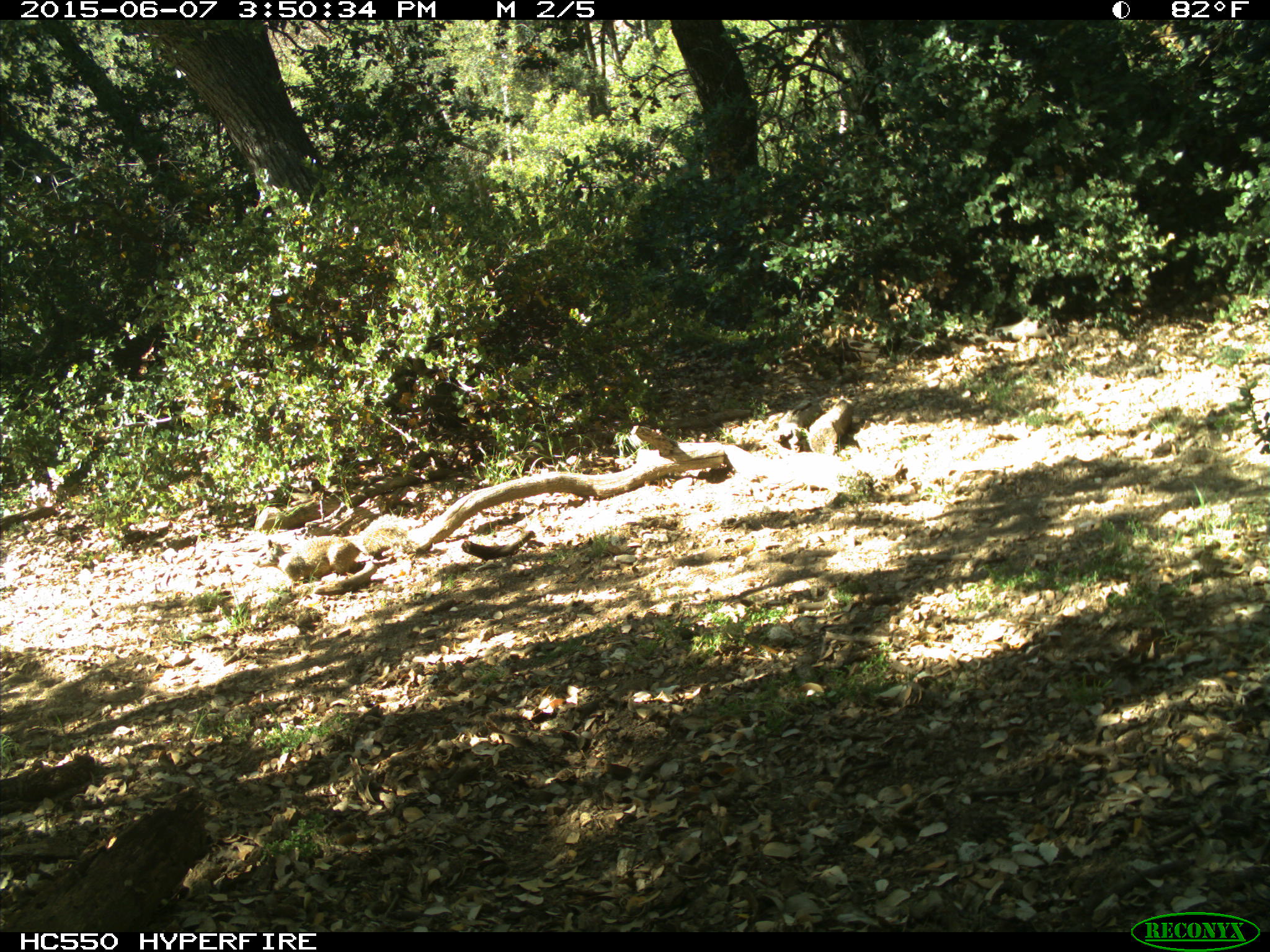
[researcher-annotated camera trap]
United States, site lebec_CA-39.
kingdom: Animalia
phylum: Chordata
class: Mammalia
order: Rodentia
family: Sciuridae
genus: Otospermophilus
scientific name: Otospermophilus beecheyi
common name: california ground squirrel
Otospermophilus beecheyi (california ground squirrel).